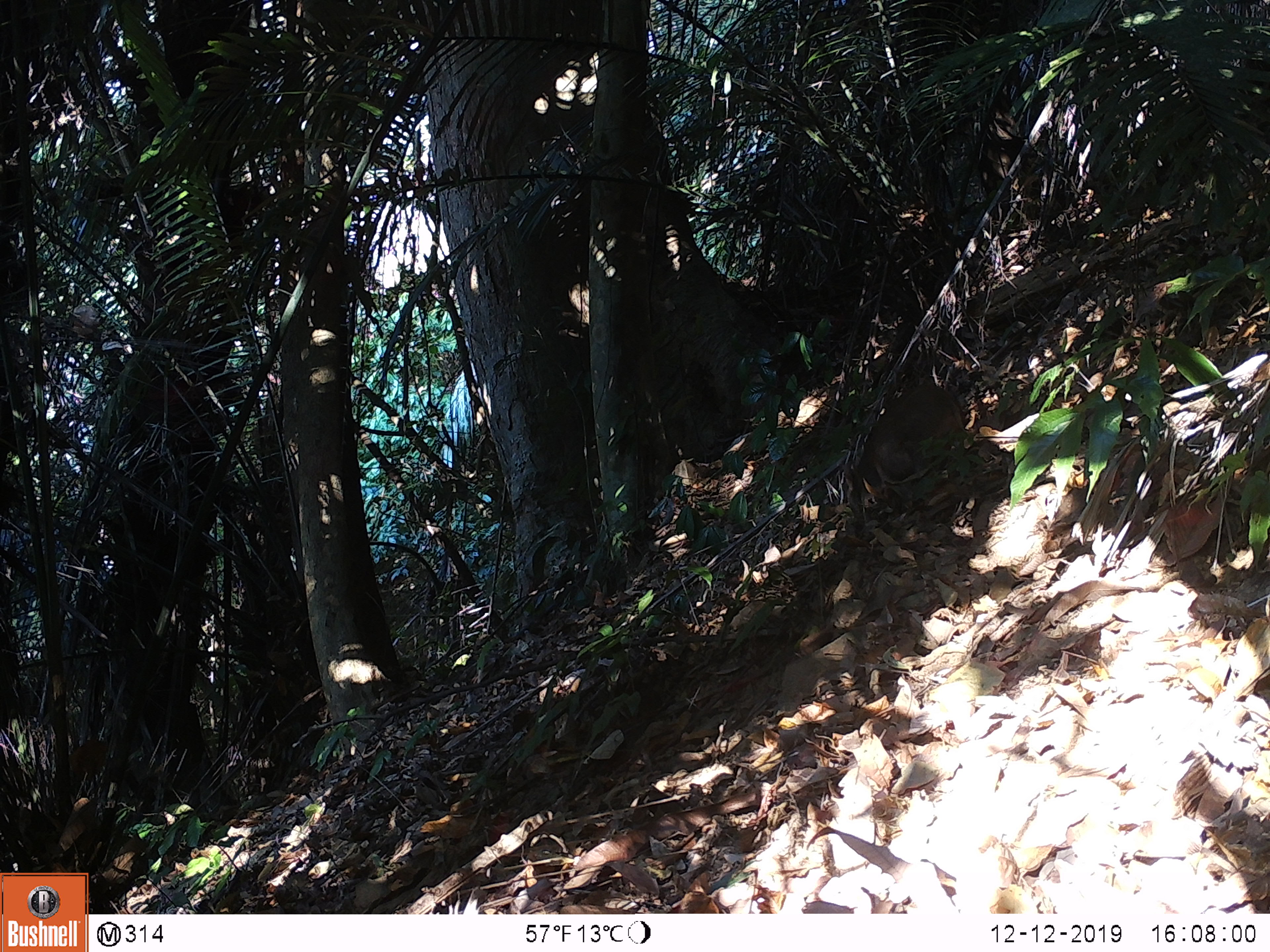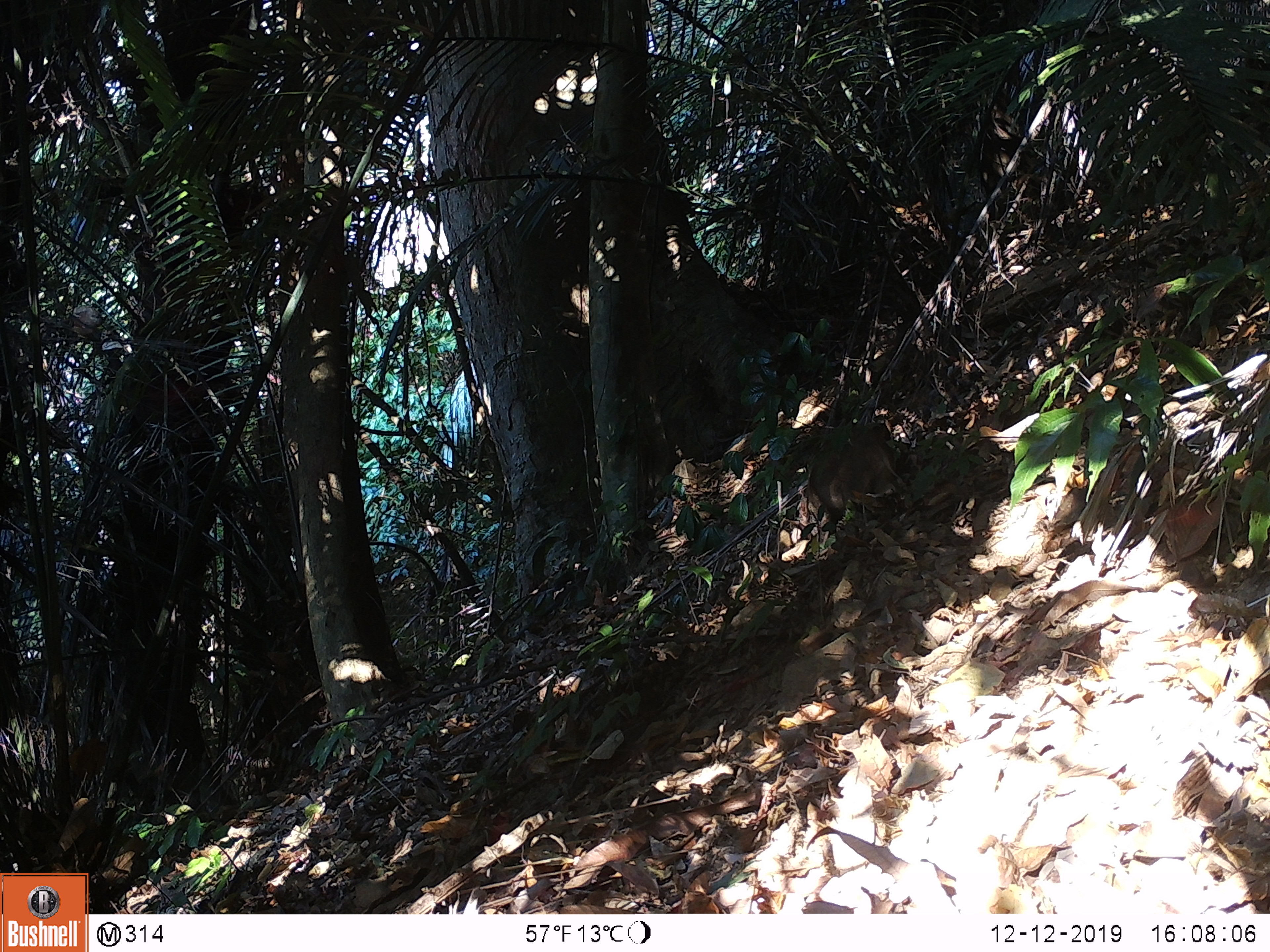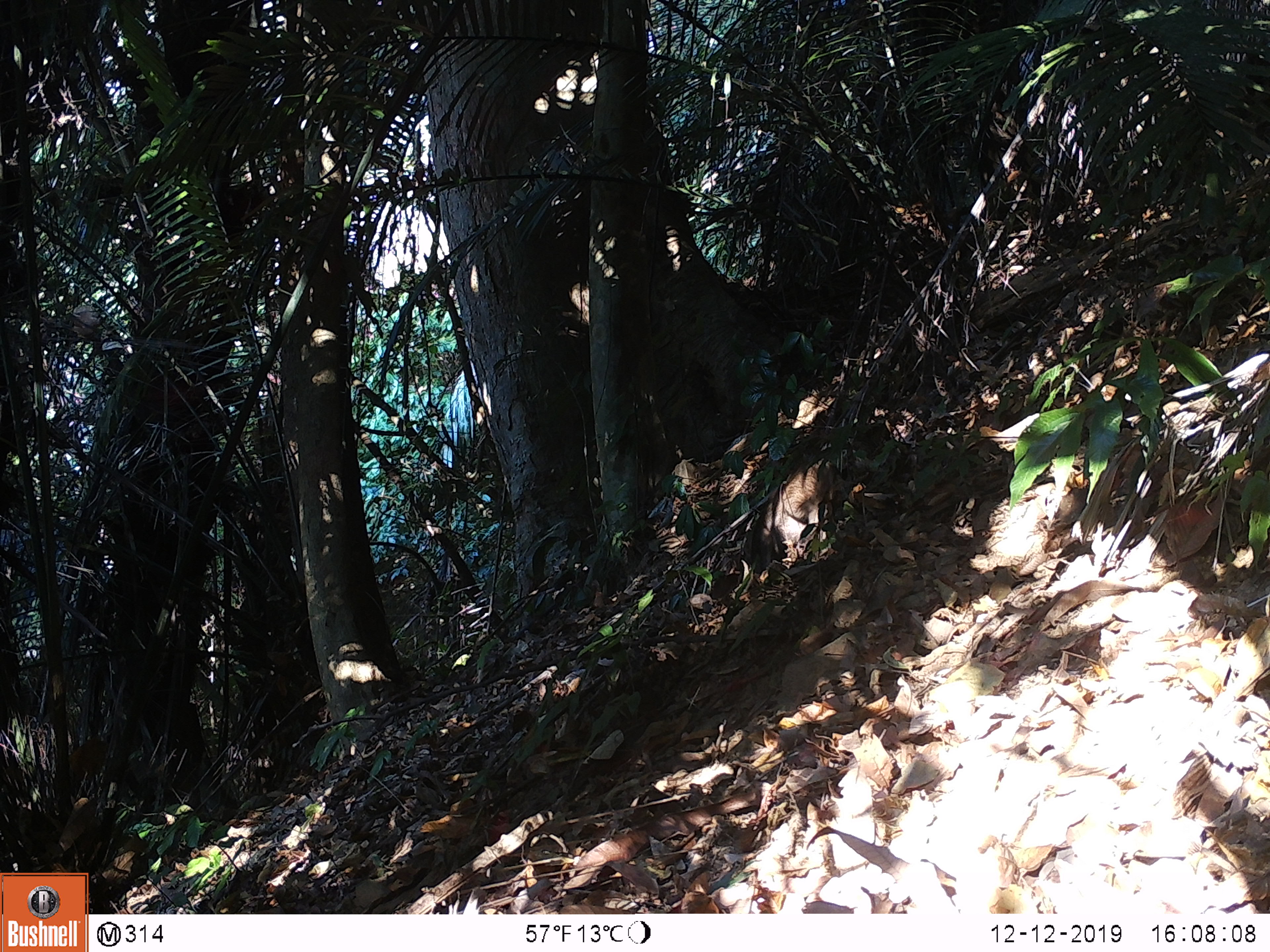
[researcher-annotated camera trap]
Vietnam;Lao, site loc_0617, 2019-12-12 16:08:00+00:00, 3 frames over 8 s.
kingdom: Animalia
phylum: Chordata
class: Mammalia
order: Artiodactyla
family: Suidae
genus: Sus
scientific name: Sus scrofa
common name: eurasian wild pig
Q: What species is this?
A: Eurasian wild pig (Sus scrofa).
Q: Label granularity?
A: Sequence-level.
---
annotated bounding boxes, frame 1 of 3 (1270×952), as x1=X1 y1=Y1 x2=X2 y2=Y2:
eurasian wild pig: x1=856 y1=382 x2=966 y2=490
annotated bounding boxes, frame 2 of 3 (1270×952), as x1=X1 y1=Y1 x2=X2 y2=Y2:
eurasian wild pig: x1=803 y1=418 x2=903 y2=528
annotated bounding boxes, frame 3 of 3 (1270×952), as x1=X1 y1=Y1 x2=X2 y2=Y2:
eurasian wild pig: x1=740 y1=456 x2=855 y2=572